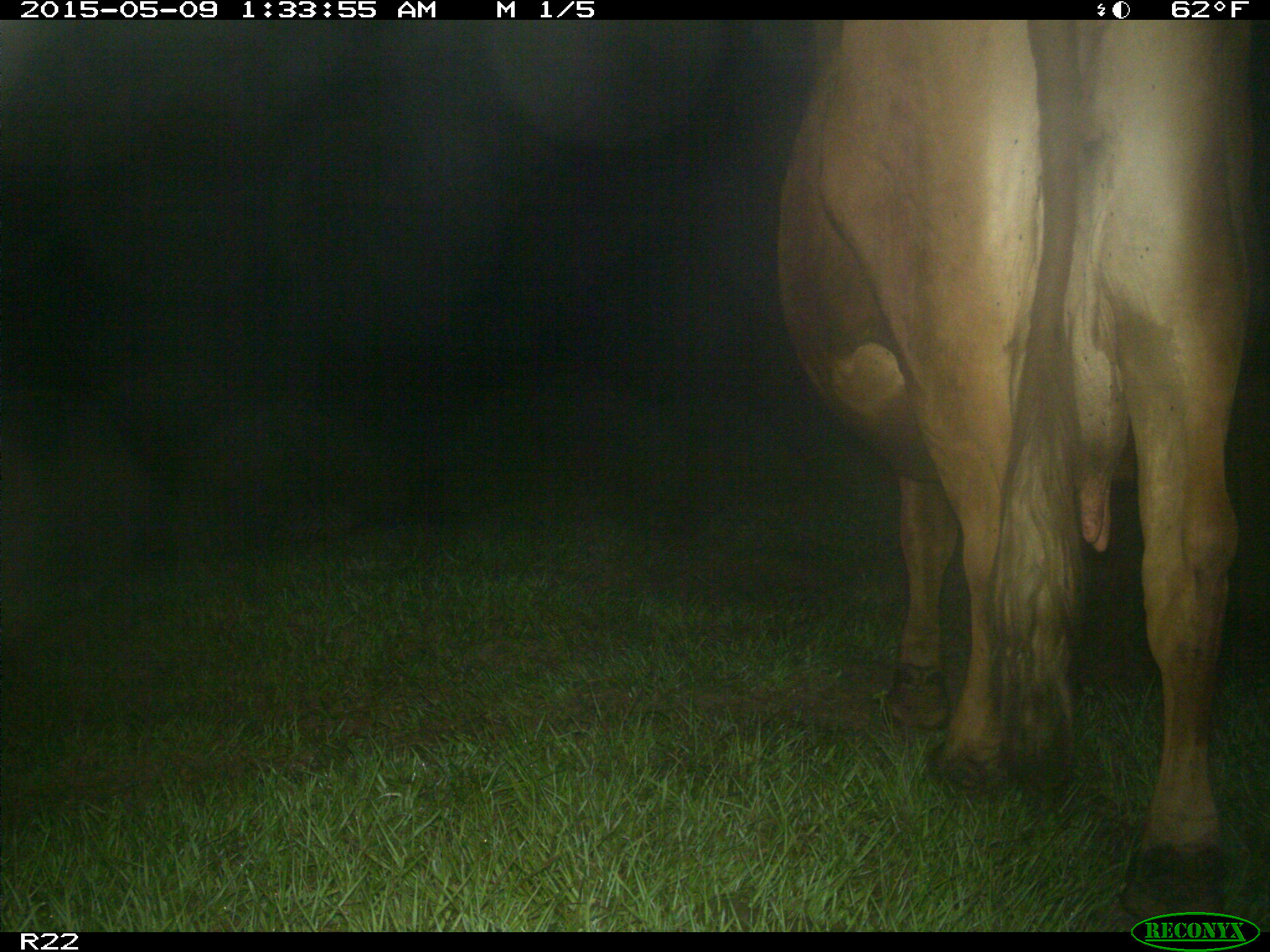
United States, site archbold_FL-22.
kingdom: Animalia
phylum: Chordata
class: Mammalia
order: Artiodactyla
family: Bovidae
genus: Bos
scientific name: Bos taurus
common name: domestic cow